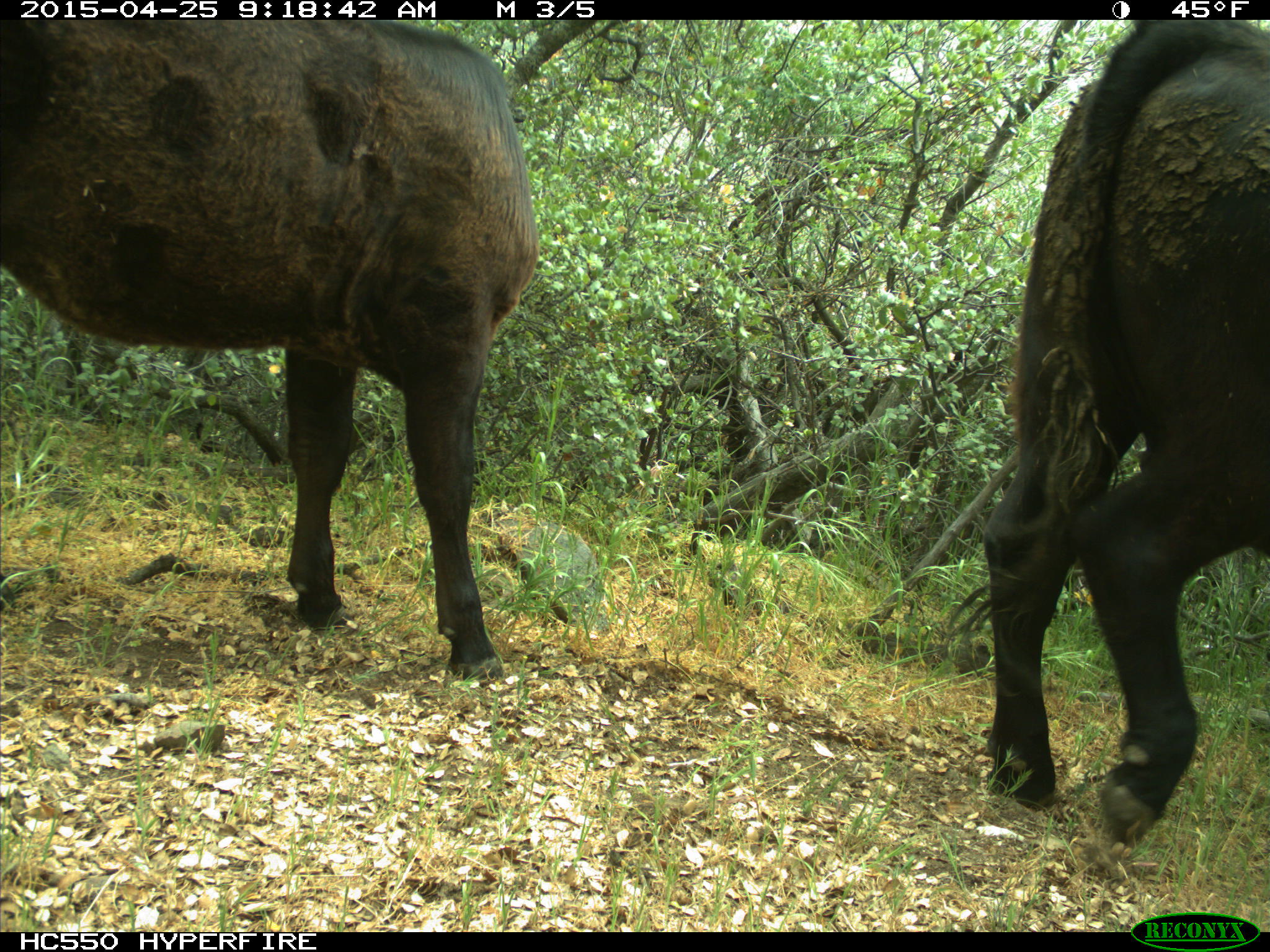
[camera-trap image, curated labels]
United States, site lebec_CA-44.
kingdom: Animalia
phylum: Chordata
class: Mammalia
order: Artiodactyla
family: Suidae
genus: Sus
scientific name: Sus scrofa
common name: wild boar